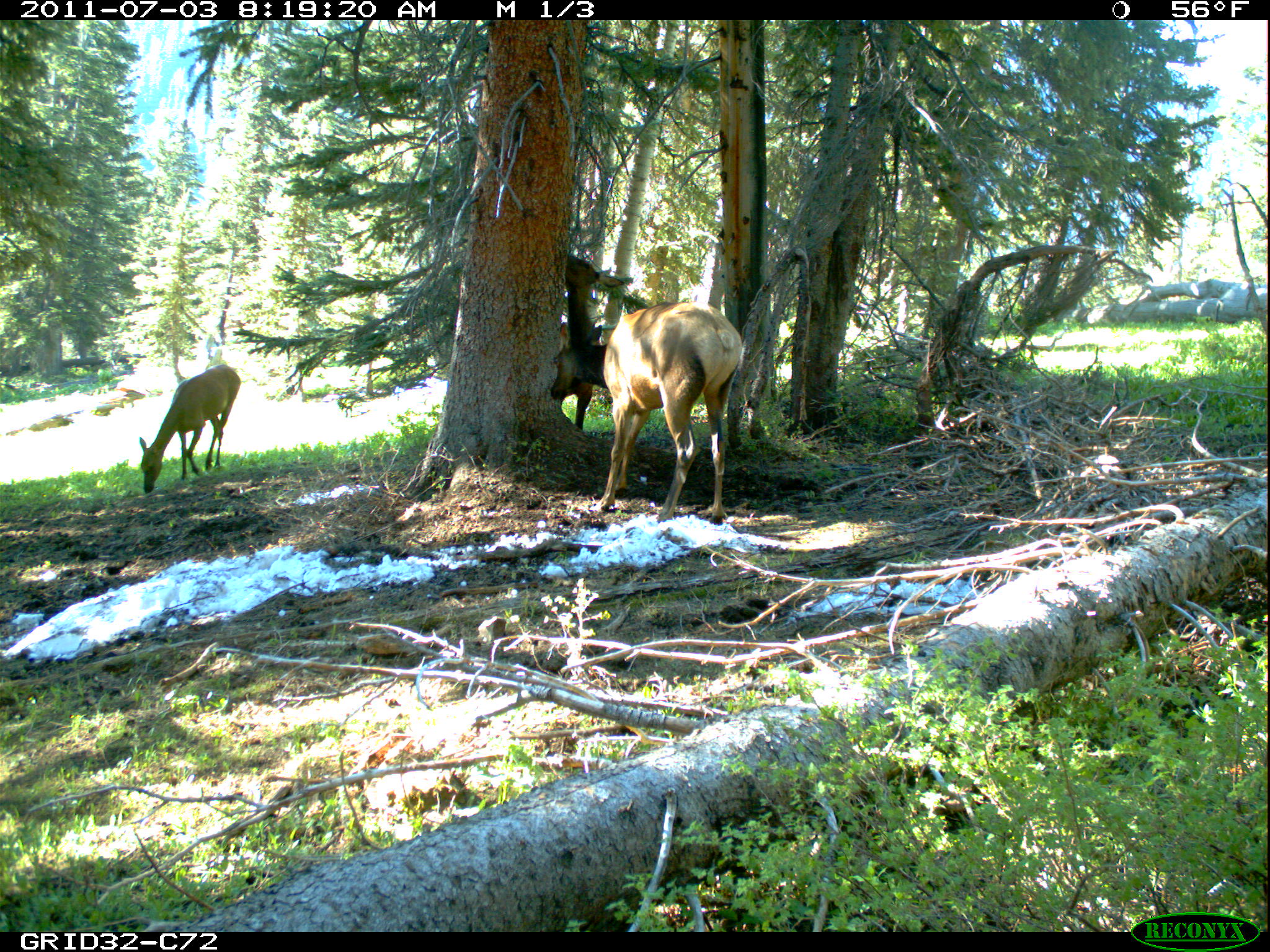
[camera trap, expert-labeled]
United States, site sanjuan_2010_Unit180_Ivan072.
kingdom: Animalia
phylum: Chordata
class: Mammalia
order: Artiodactyla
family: Cervidae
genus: Cervus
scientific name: Cervus elaphus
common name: red deer